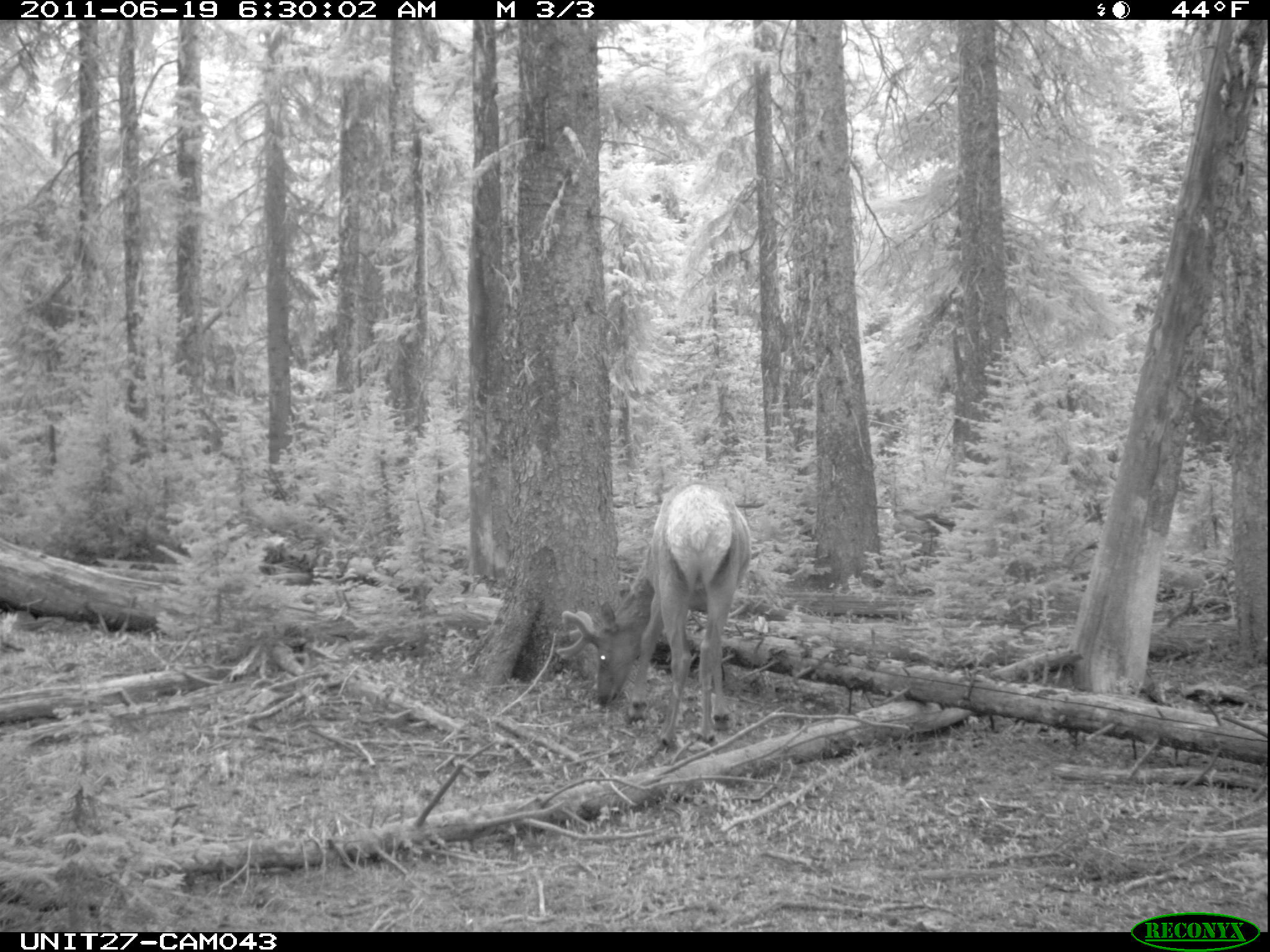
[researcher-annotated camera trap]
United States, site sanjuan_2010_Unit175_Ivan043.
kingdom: Animalia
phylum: Chordata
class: Mammalia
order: Artiodactyla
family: Cervidae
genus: Cervus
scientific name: Cervus elaphus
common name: red deer